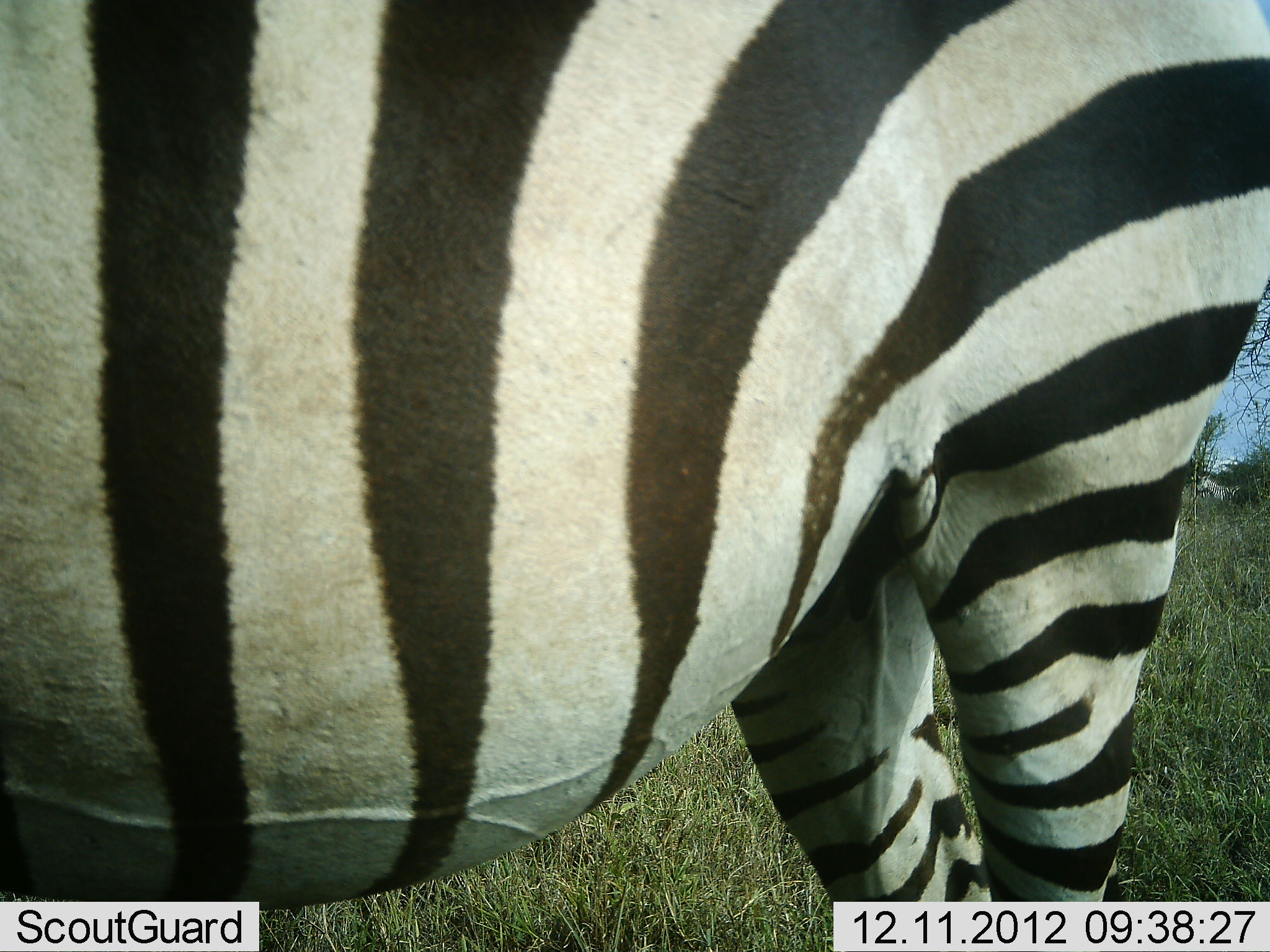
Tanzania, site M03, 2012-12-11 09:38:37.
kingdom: Animalia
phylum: Chordata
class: Mammalia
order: Perissodactyla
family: Equidae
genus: Equus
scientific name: Equus quagga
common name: plains zebra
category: zebra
Zebra (plains zebra) (Equus quagga), count 1. Behavior (volunteer vote fractions): standing 100%, resting 0%, moving 0%, interacting 0%. Young present (vote fraction): 0%. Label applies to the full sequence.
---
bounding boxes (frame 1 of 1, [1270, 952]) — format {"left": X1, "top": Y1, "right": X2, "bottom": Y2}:
animal: {"left": 1, "top": 1, "right": 1269, "bottom": 952}